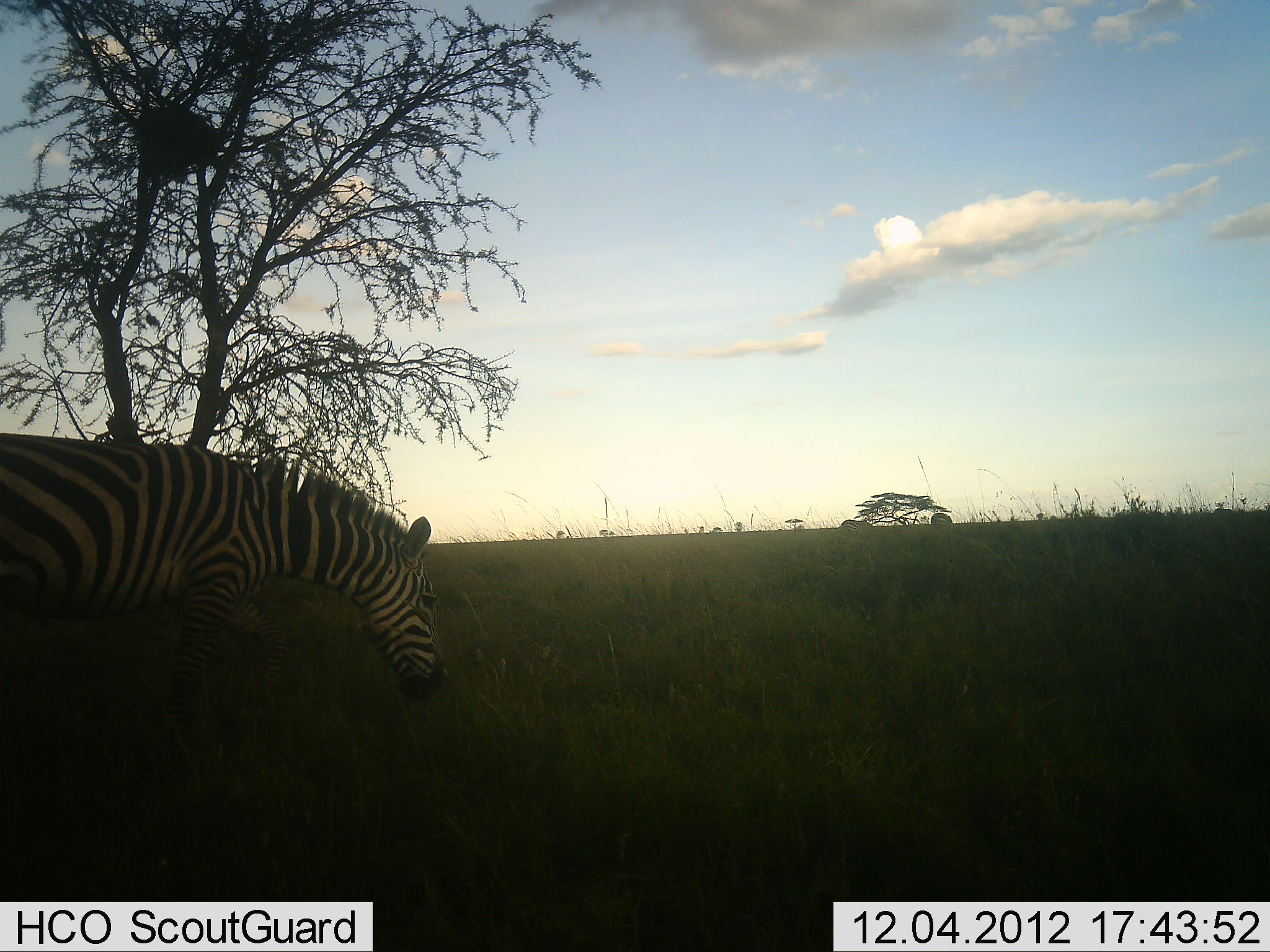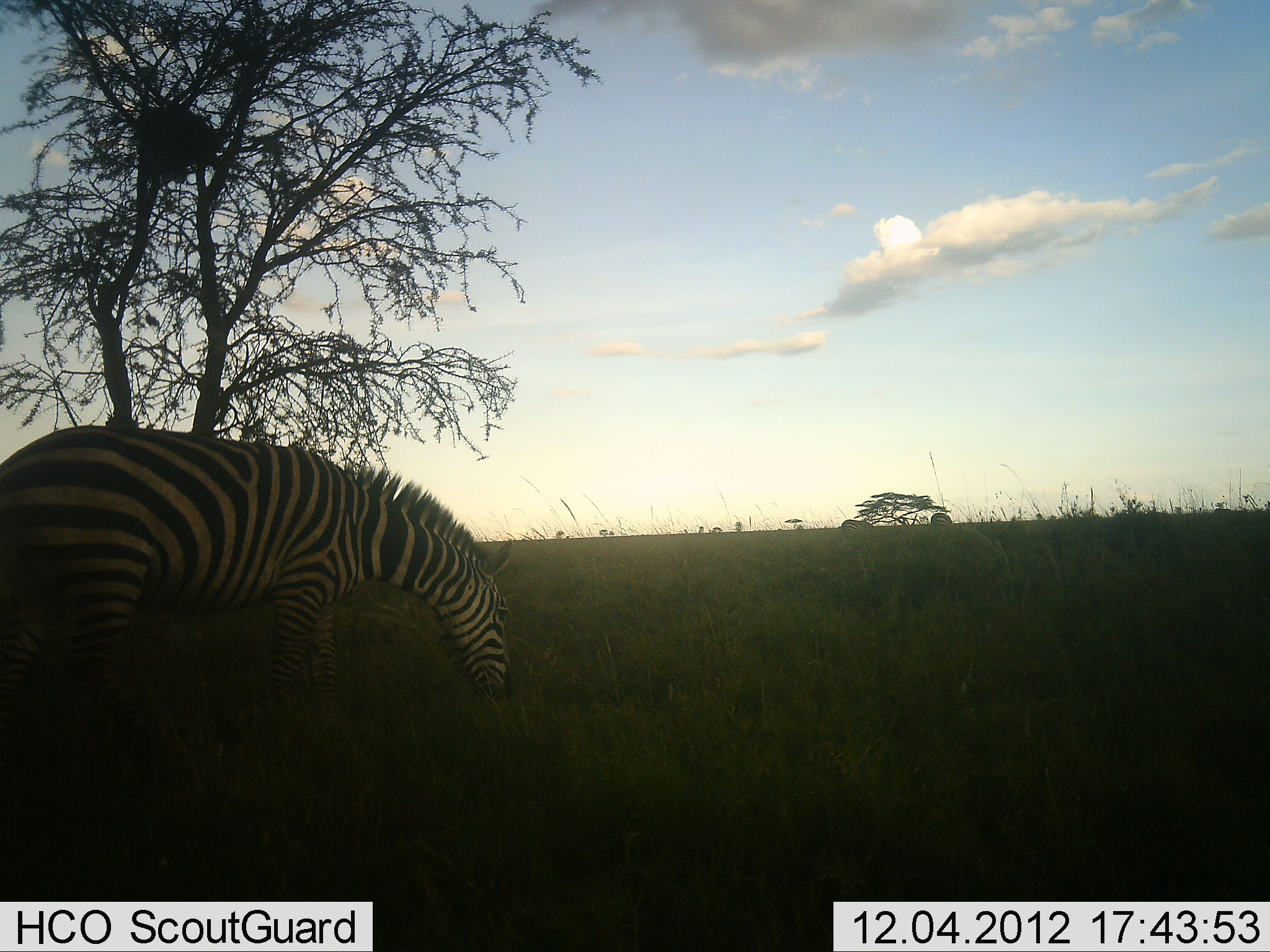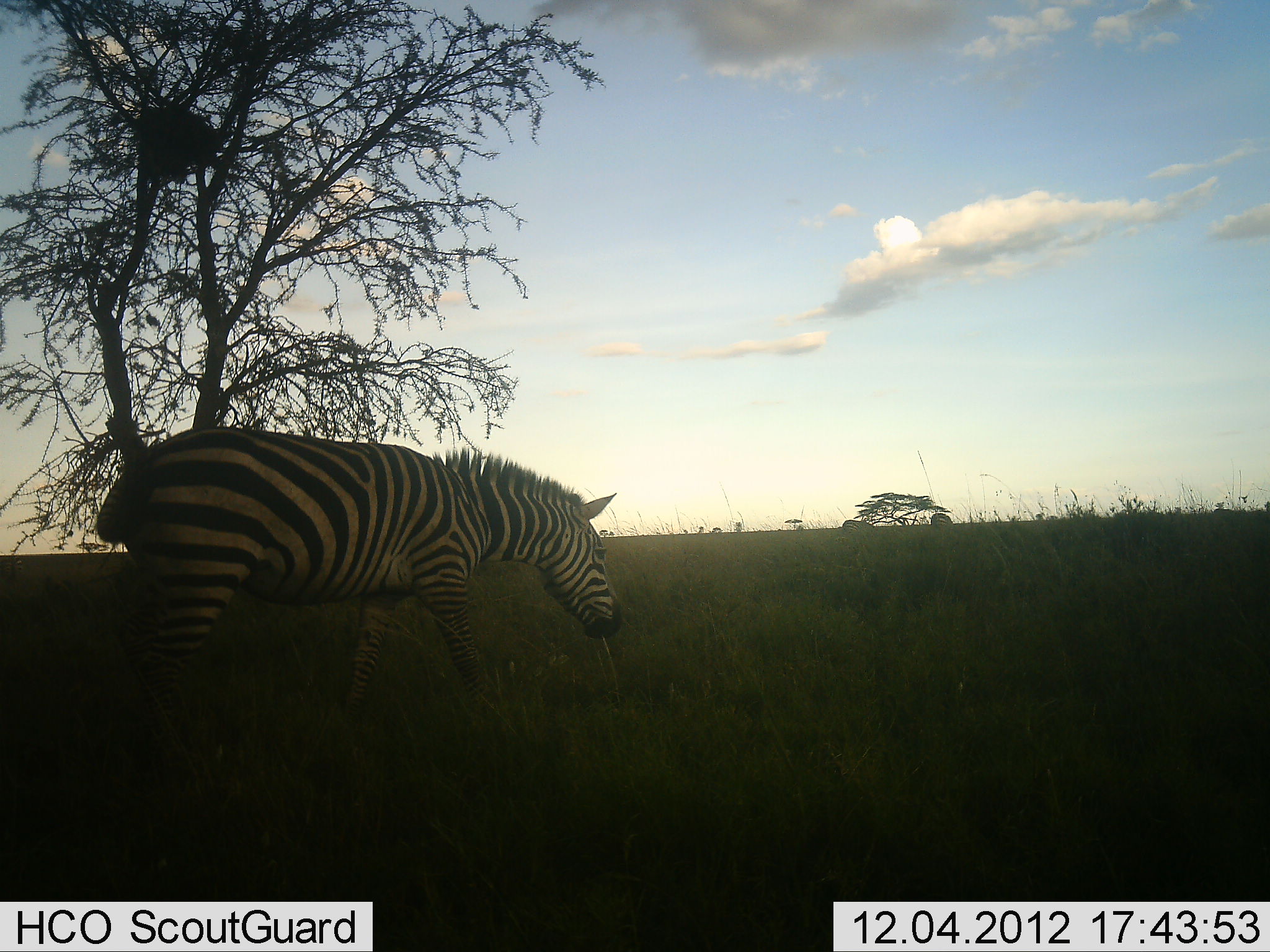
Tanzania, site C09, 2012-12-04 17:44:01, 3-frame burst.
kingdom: Animalia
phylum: Chordata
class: Mammalia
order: Perissodactyla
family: Equidae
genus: Equus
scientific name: Equus quagga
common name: plains zebra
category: zebra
Zebra (plains zebra) (Equus quagga), count 1. Behavior (volunteer vote fractions): standing 10%, resting 0%, moving 60%, interacting 0%. Young present (vote fraction): 0%. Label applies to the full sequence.